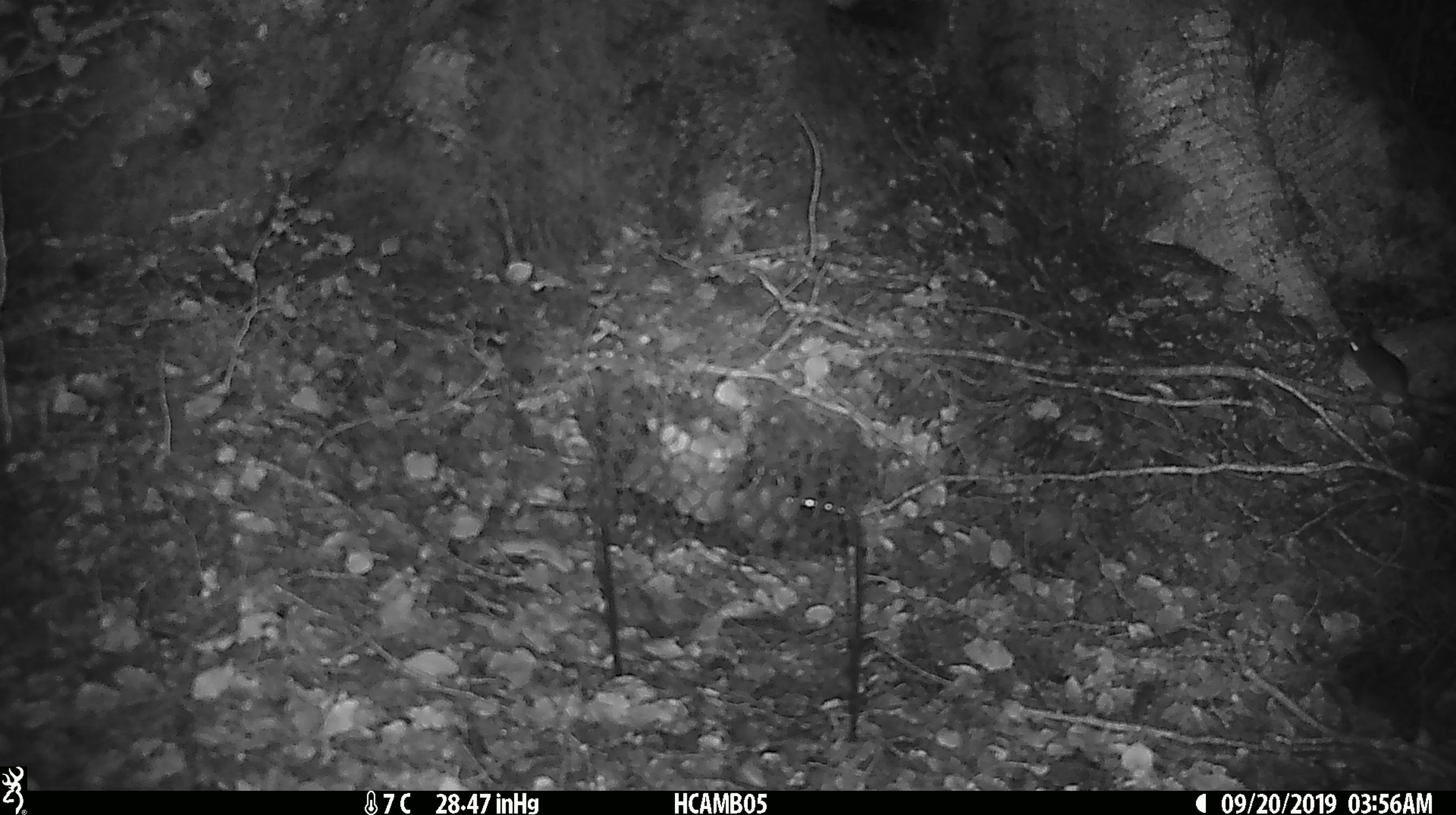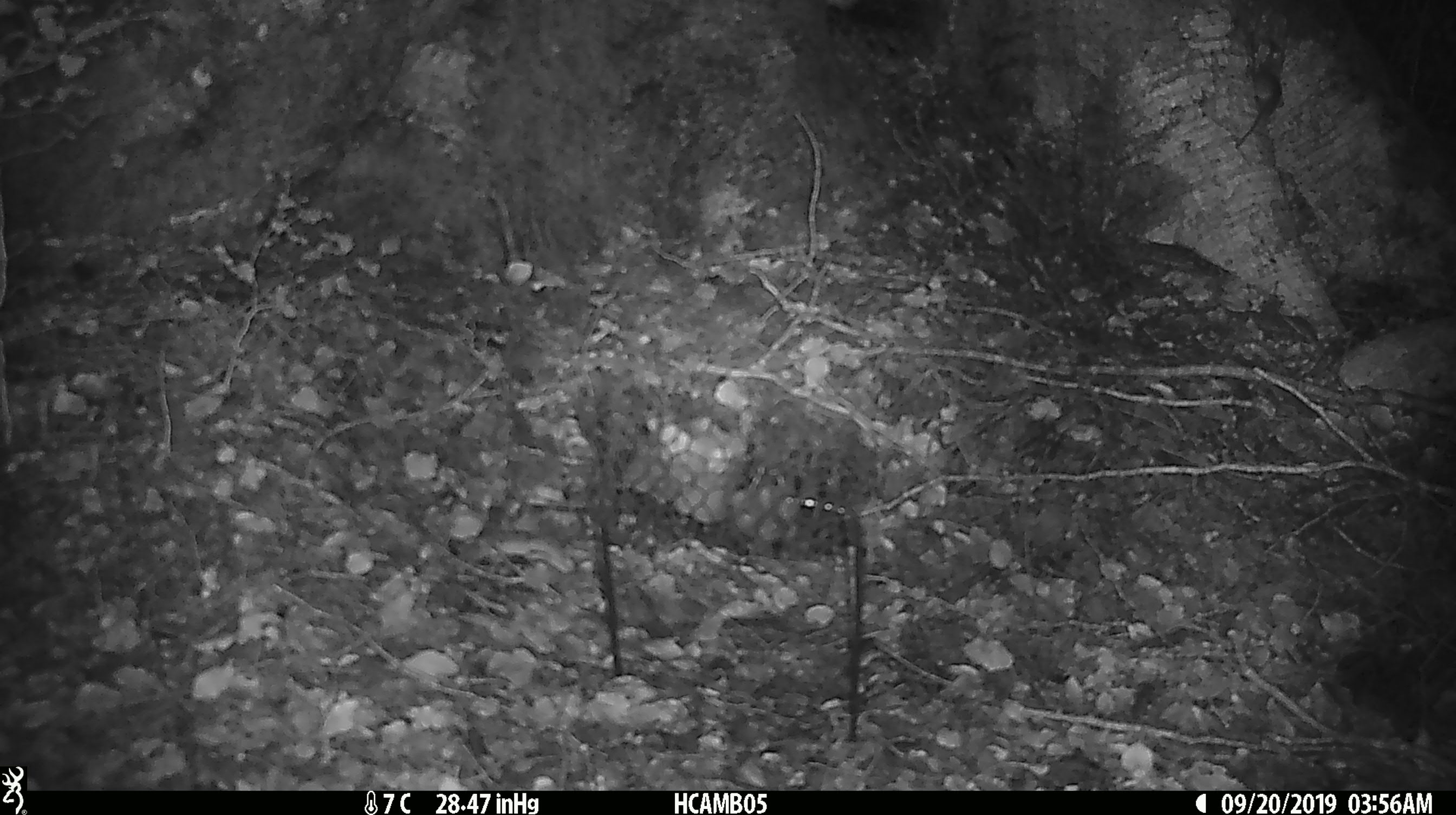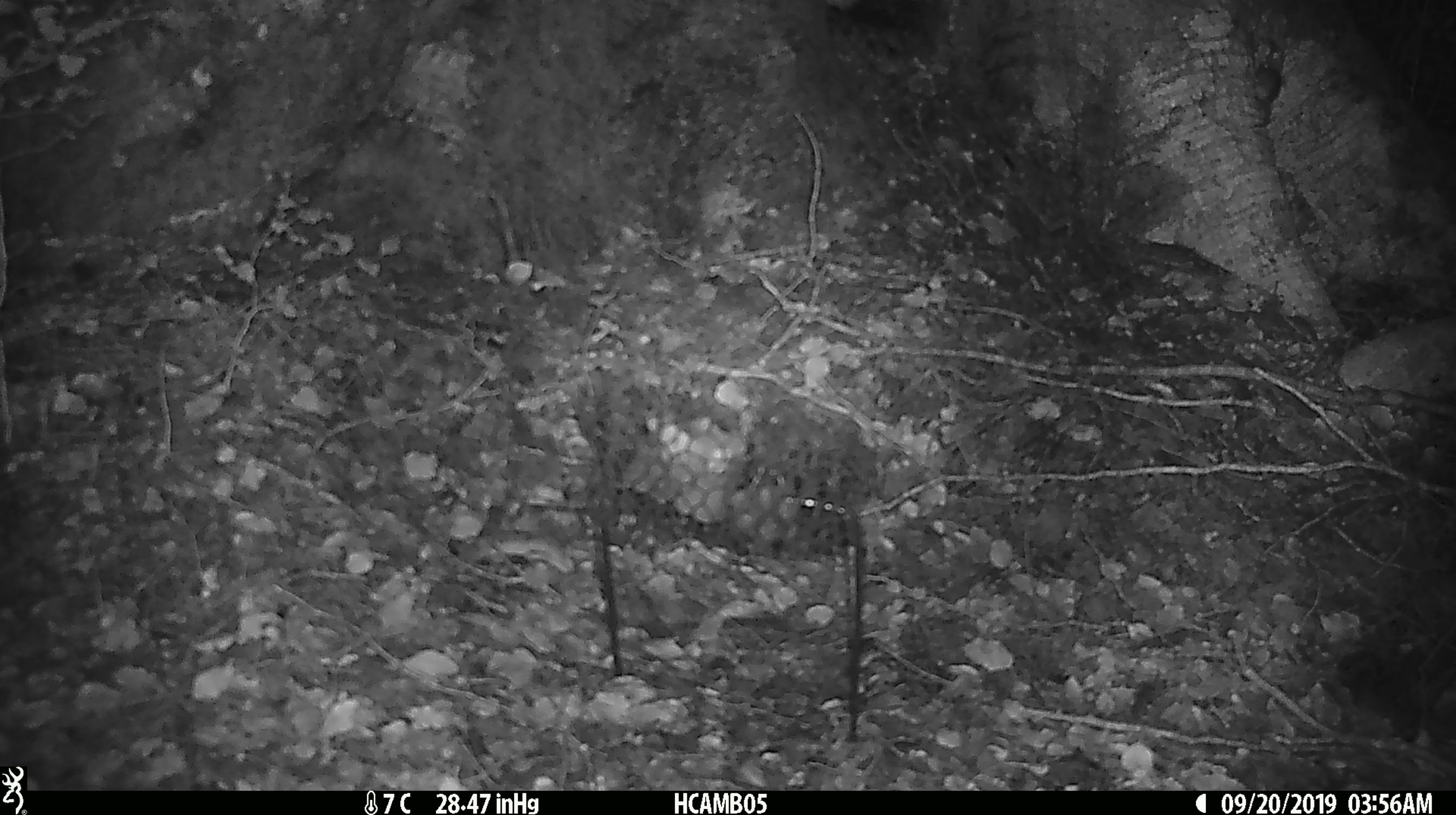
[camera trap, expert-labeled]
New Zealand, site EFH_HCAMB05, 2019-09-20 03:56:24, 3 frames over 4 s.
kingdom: Animalia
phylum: Chordata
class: Mammalia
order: Rodentia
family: Muridae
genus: Mus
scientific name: Mus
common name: mouse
Mouse (Mus).